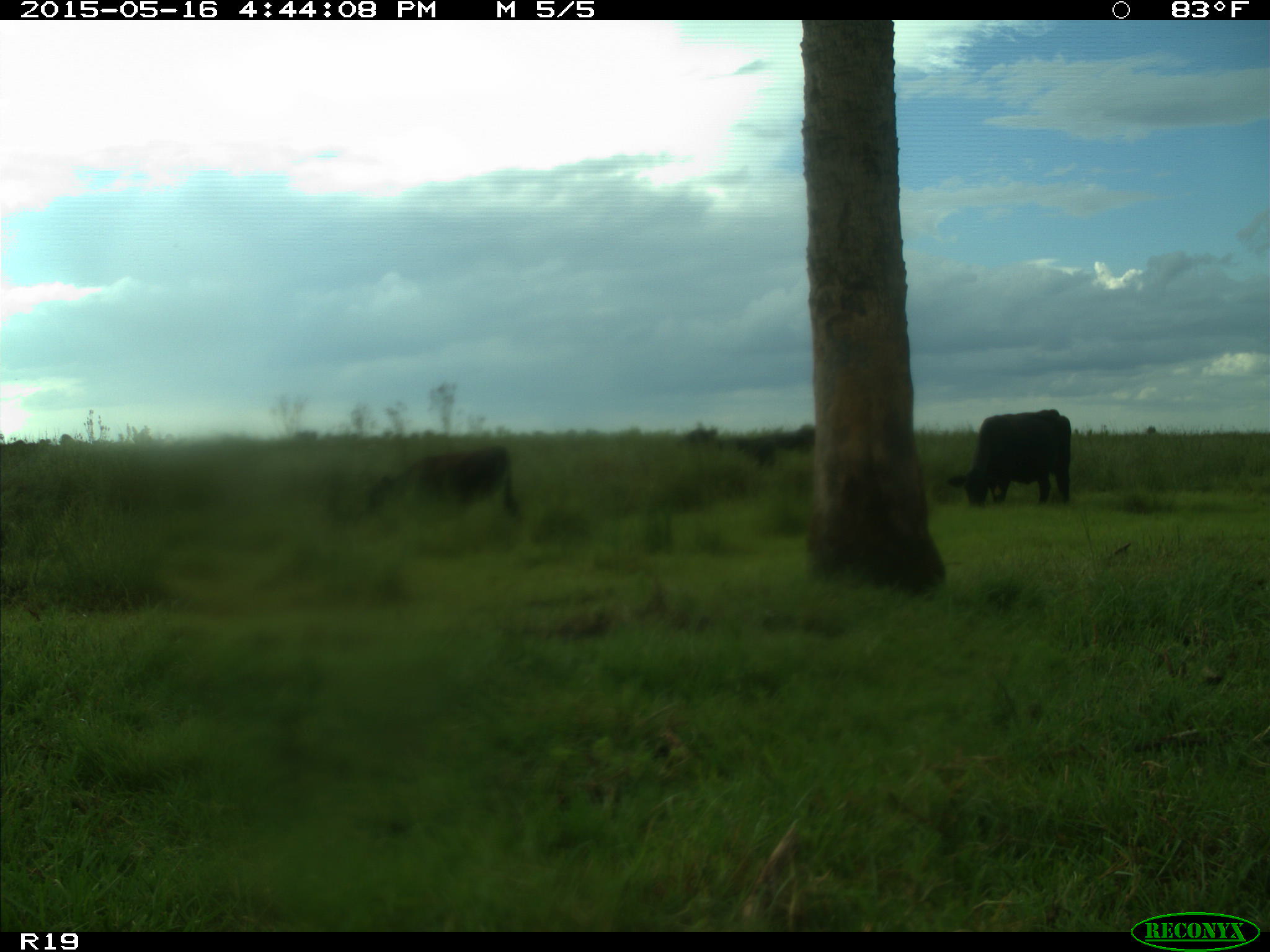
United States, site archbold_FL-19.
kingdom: Animalia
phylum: Chordata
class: Mammalia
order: Artiodactyla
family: Bovidae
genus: Bos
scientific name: Bos taurus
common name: domestic cow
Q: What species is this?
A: Bos taurus (domestic cow).